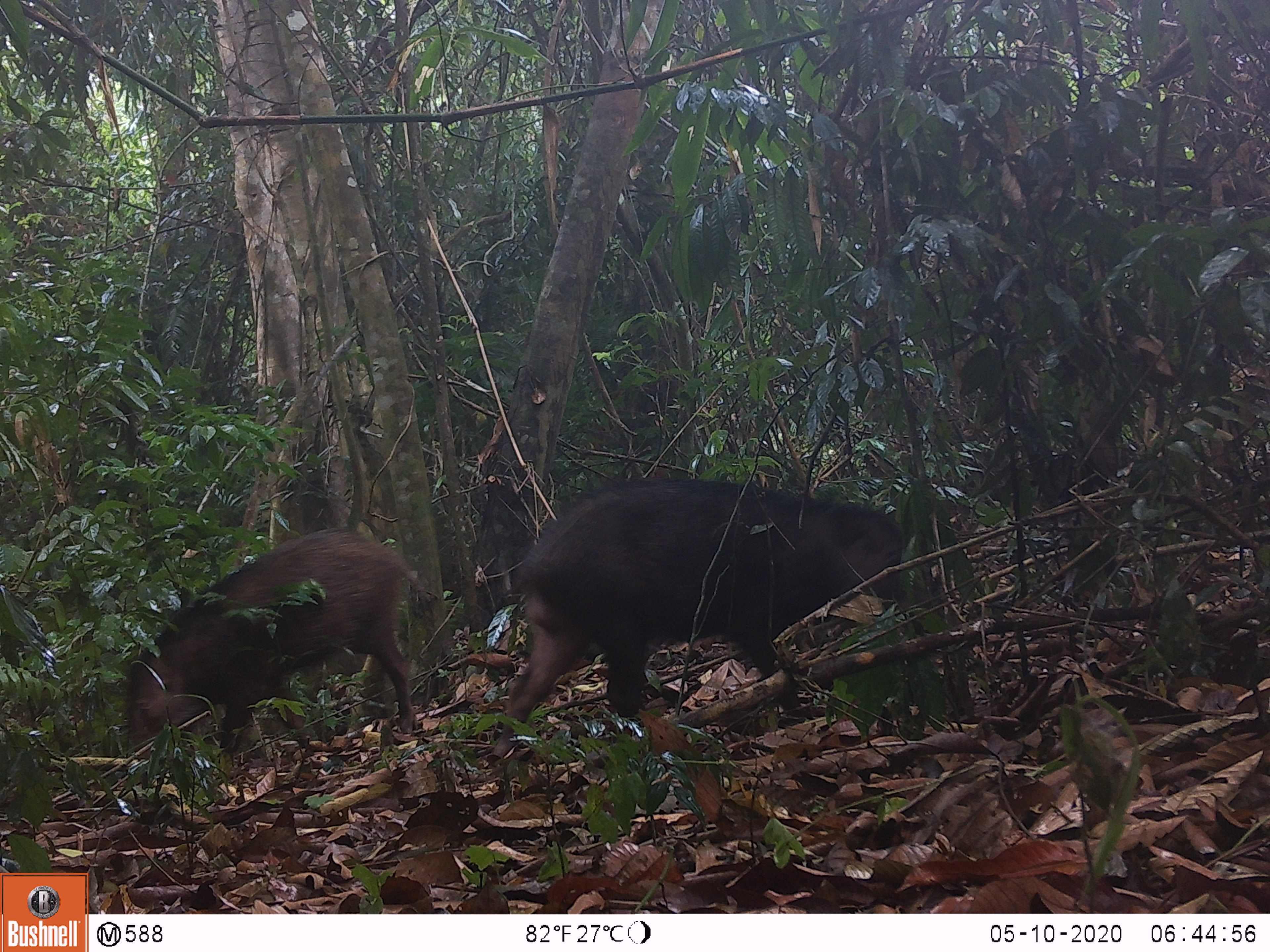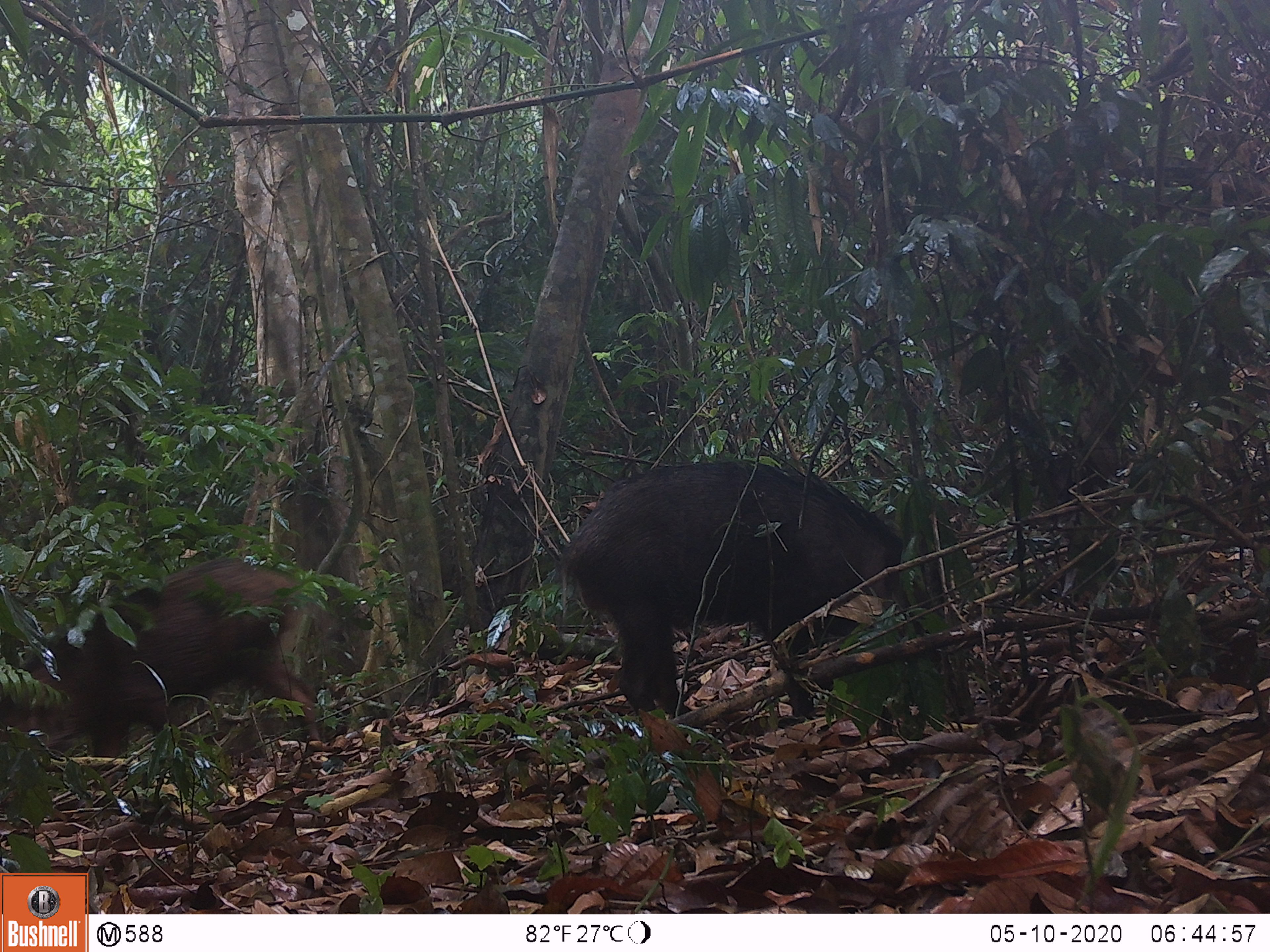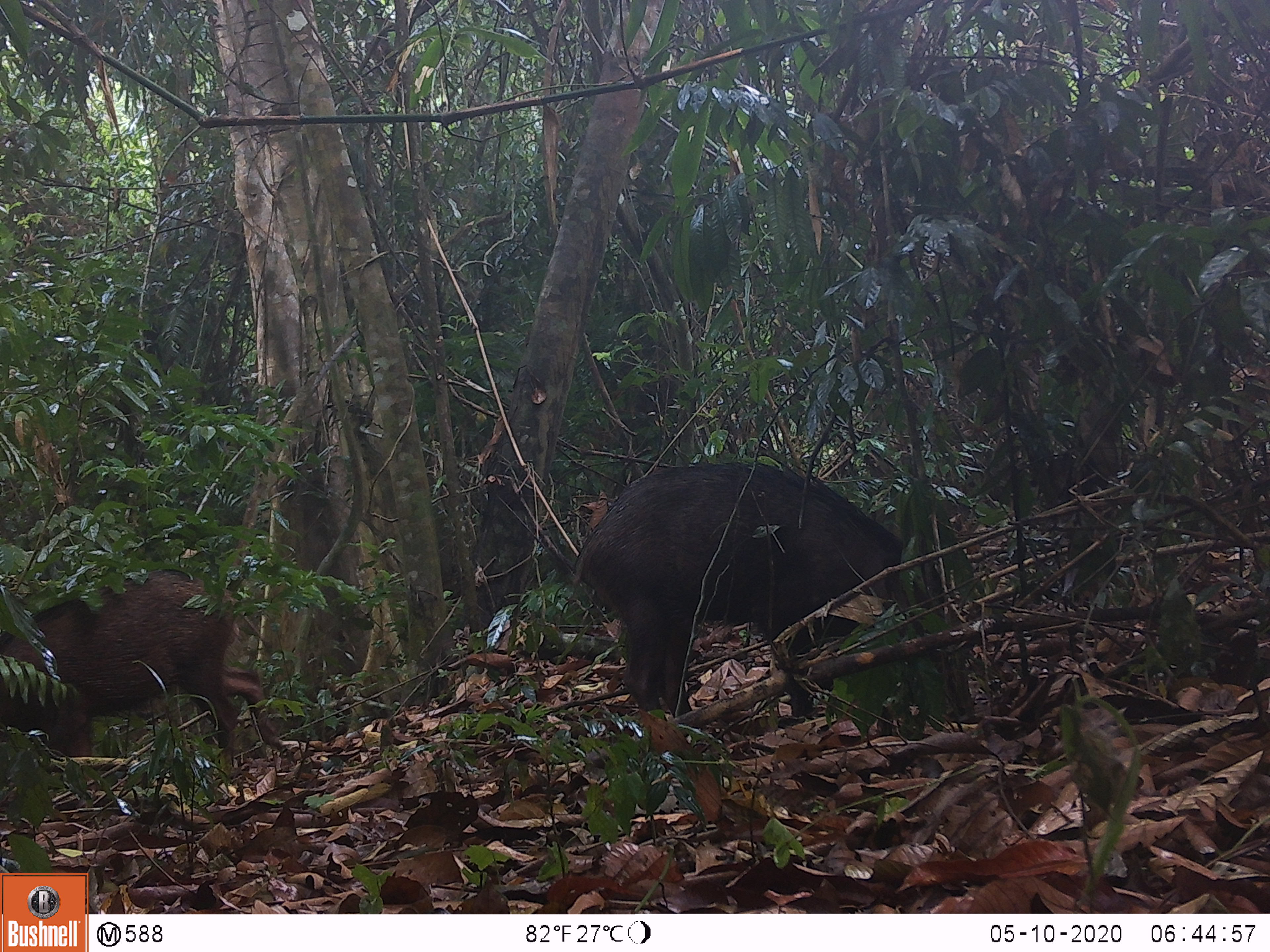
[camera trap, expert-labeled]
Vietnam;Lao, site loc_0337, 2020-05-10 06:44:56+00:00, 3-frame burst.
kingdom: Animalia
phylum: Chordata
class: Mammalia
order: Artiodactyla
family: Suidae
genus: Sus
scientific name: Sus scrofa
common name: eurasian wild pig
Eurasian wild pig (Sus scrofa). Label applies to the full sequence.